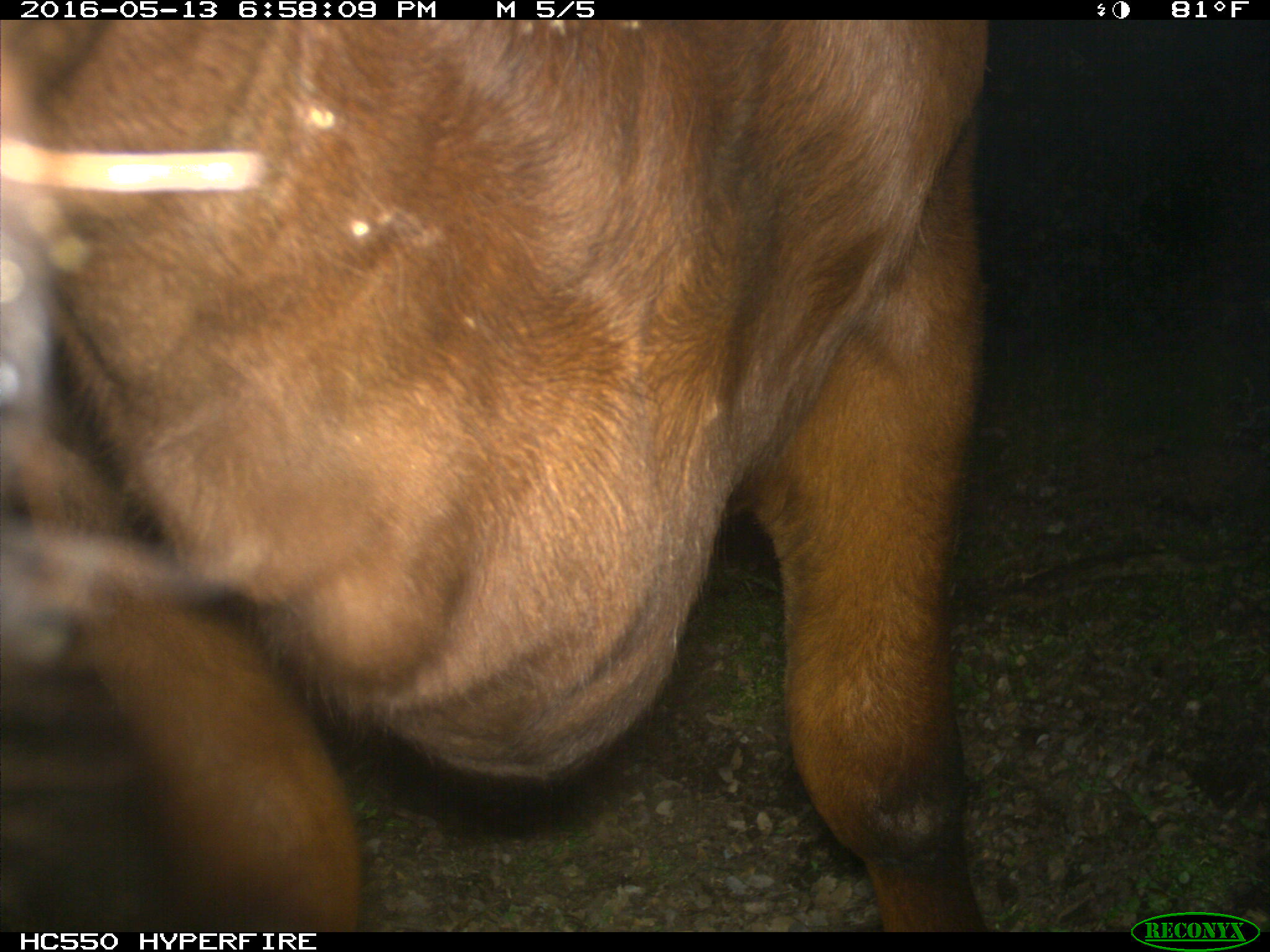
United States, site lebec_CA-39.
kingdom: Animalia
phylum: Chordata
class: Mammalia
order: Artiodactyla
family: Bovidae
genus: Bos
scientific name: Bos taurus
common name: domestic cow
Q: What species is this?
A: Bos taurus (domestic cow).